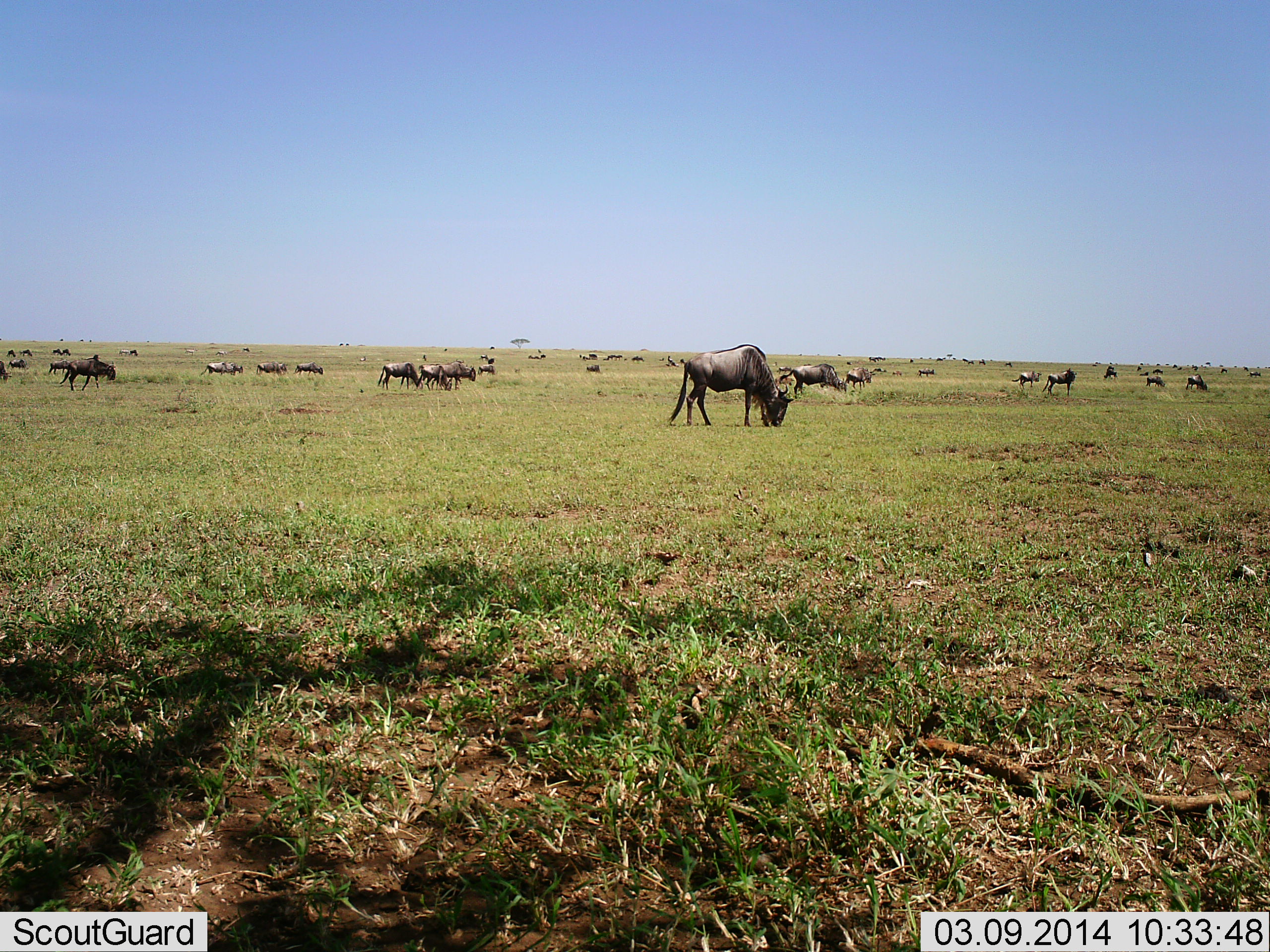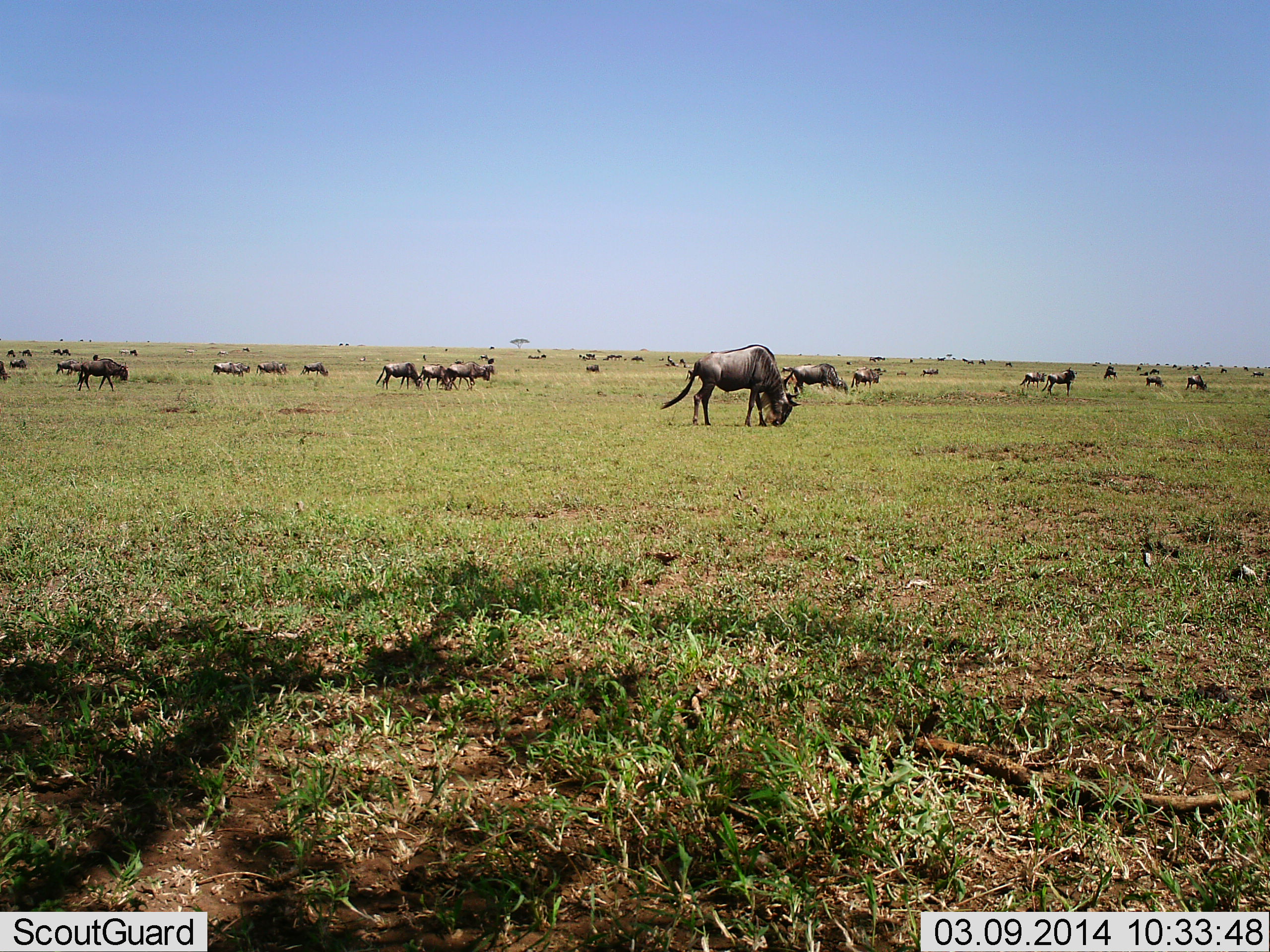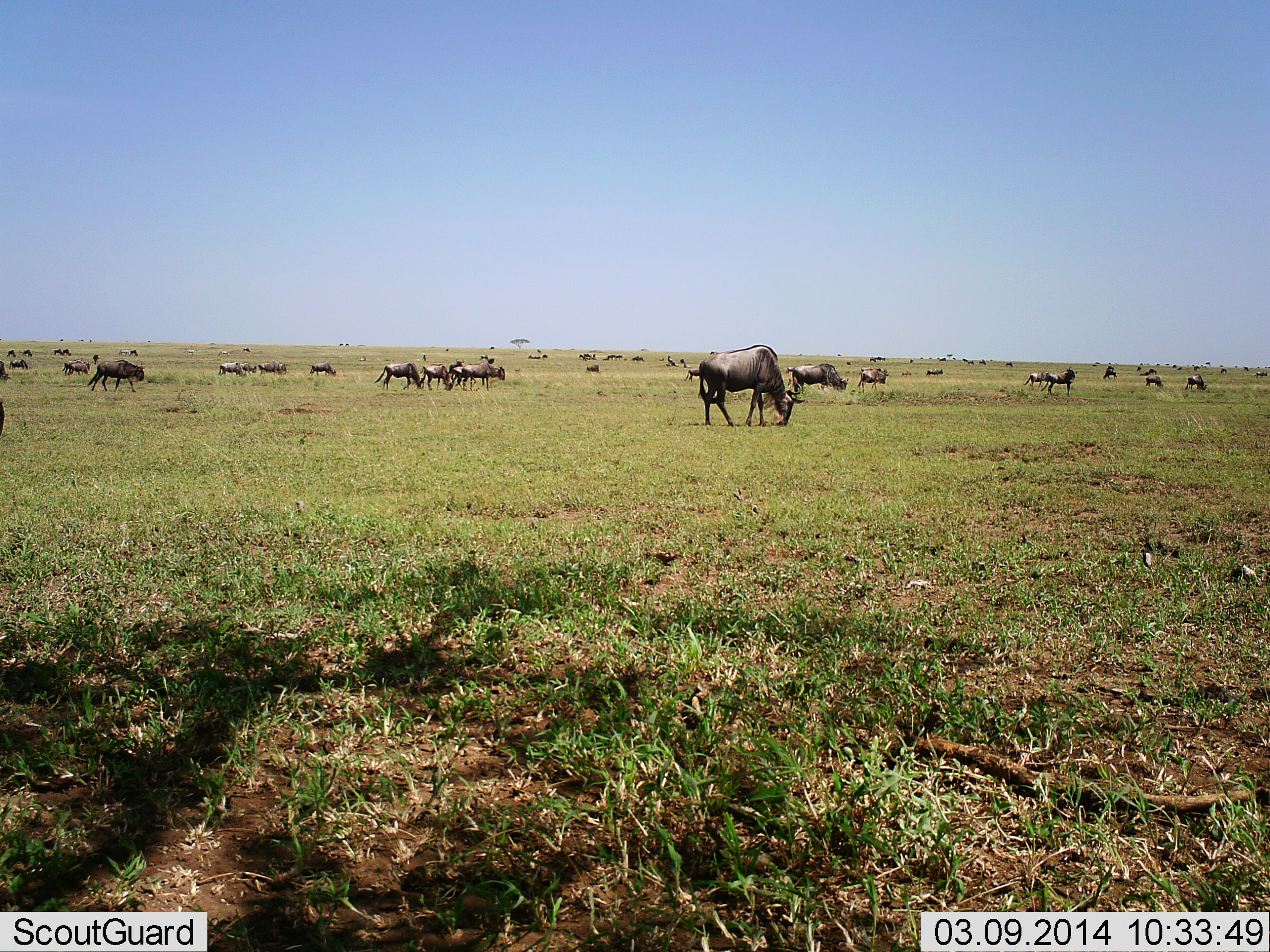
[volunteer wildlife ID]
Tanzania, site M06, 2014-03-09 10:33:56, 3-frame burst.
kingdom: Animalia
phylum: Chordata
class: Mammalia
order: Artiodactyla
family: Bovidae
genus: Connochaetes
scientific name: Connochaetes taurinus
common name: blue wildebeest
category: wildebeest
Wildebeest (blue wildebeest) (Connochaetes taurinus), count 11-50. Behavior (volunteer vote fractions): standing 70%, resting 0%, moving 80%, interacting 0%. Young present (vote fraction): 0%. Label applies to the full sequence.